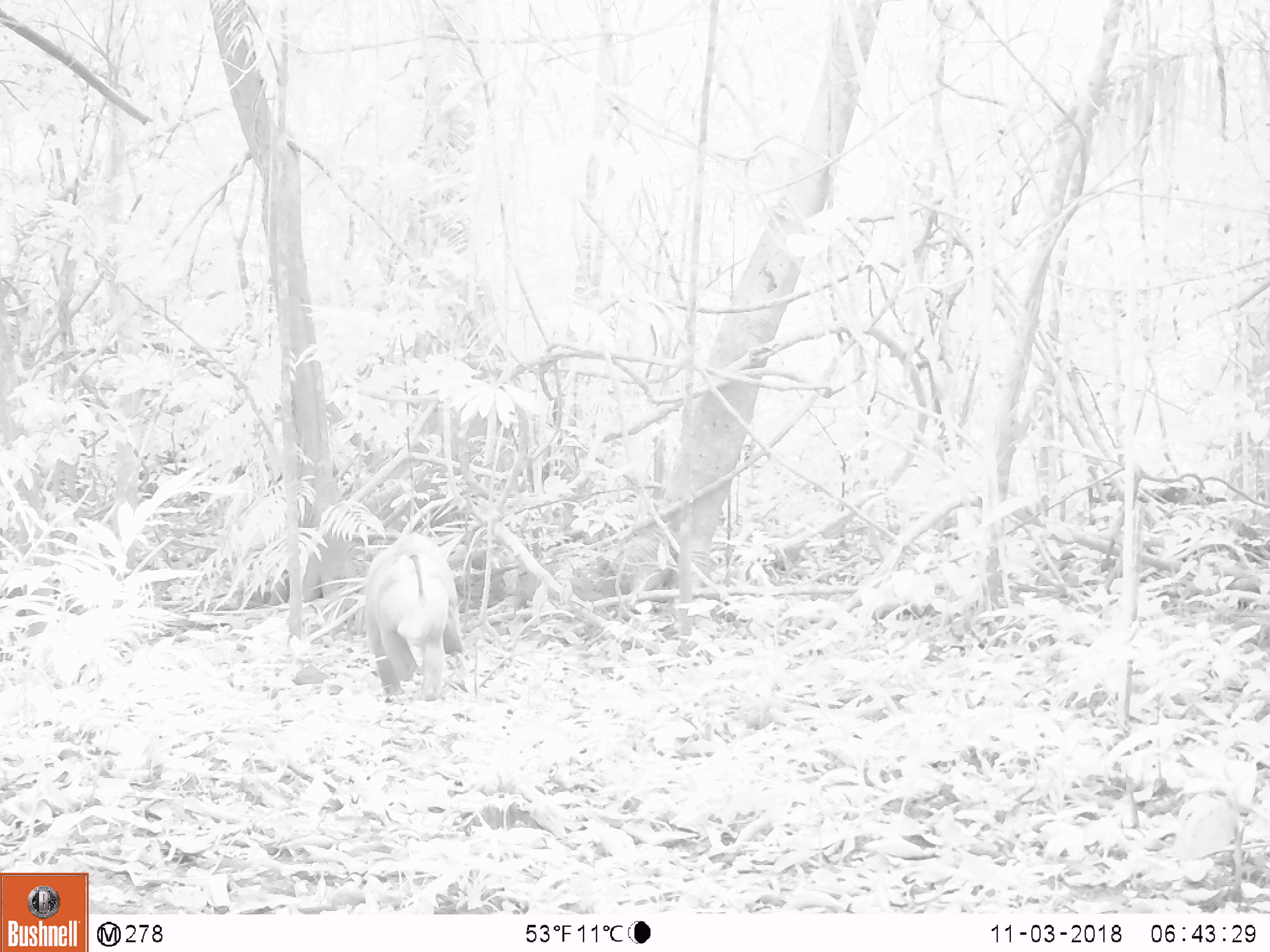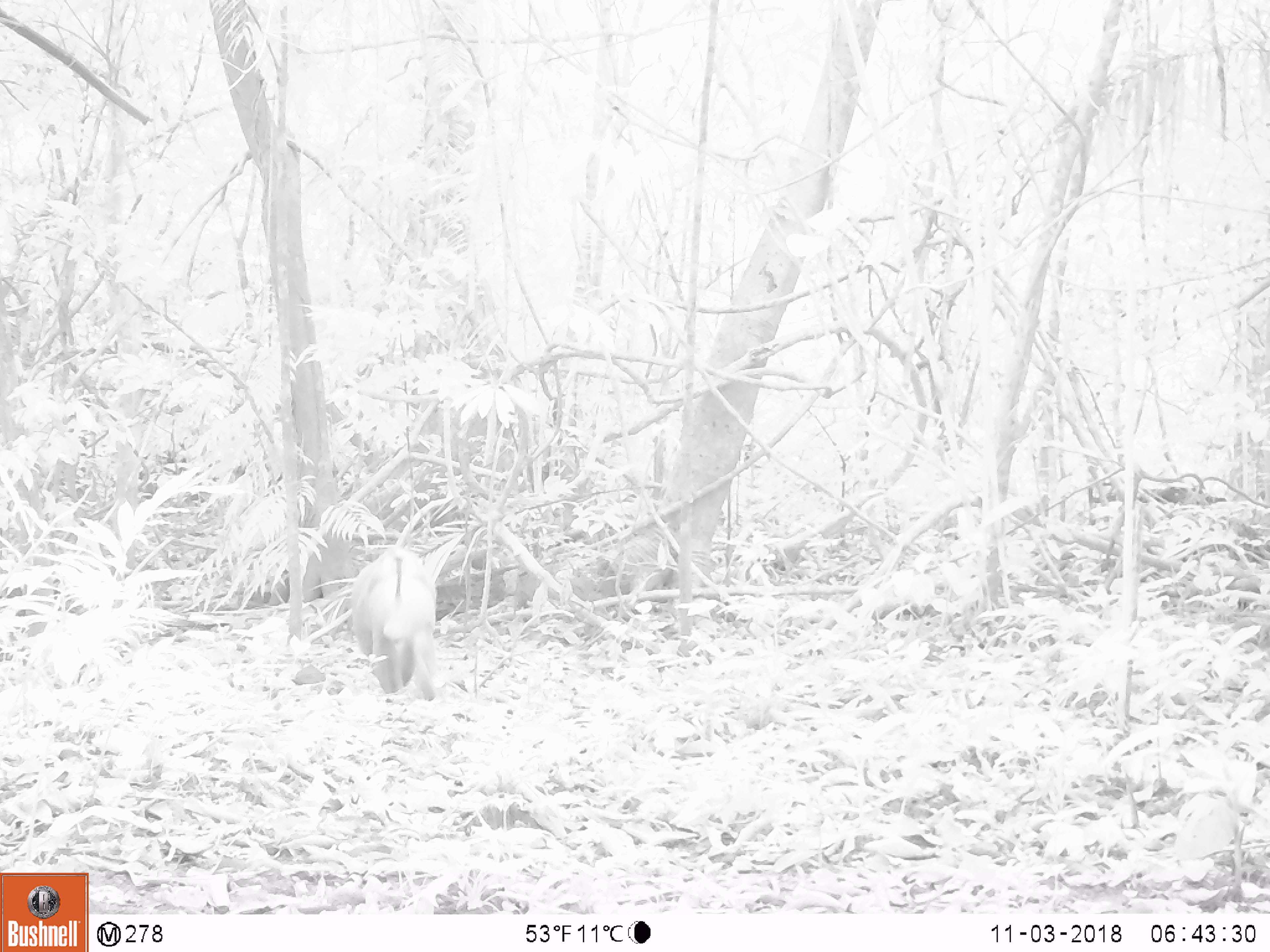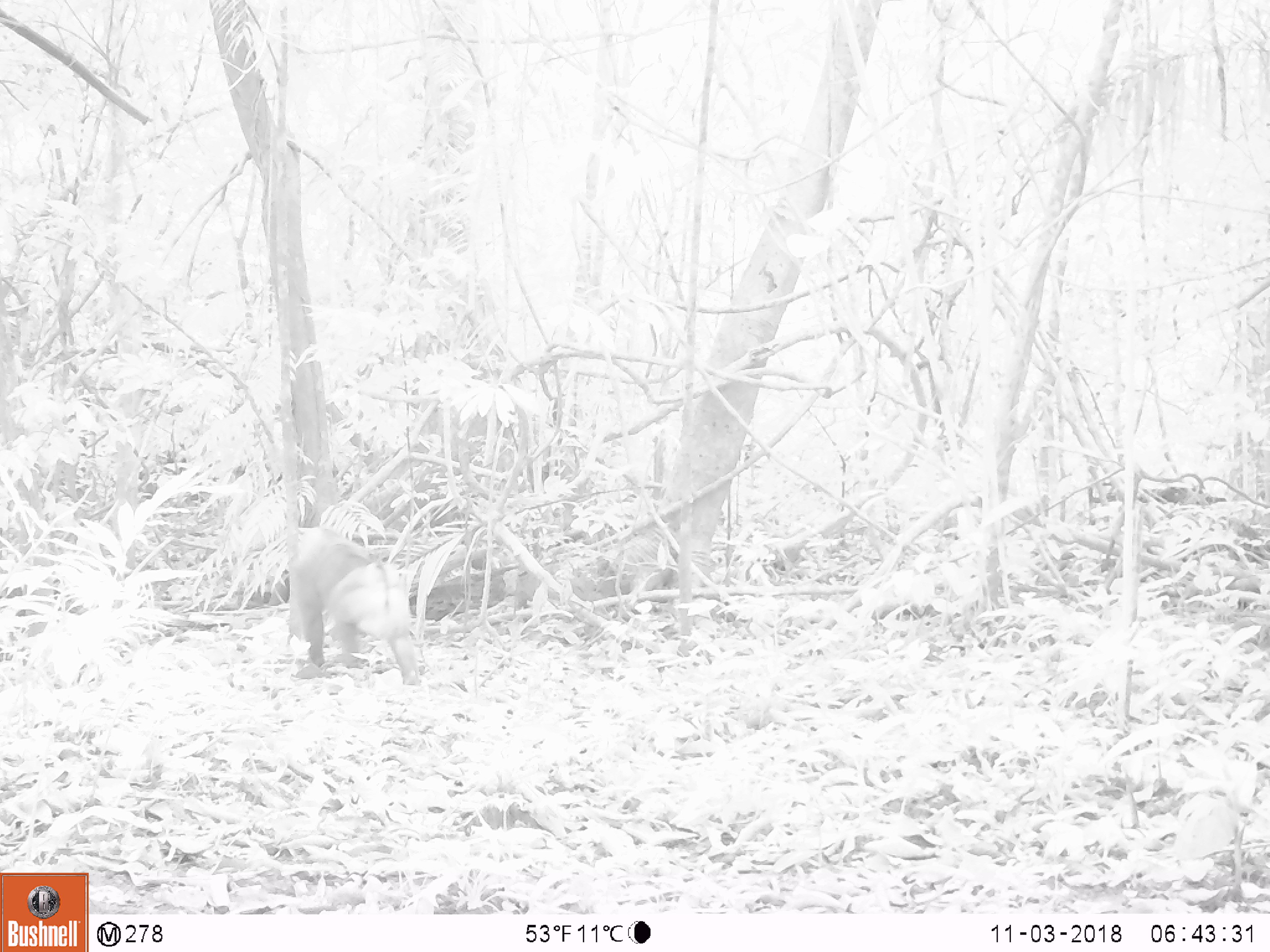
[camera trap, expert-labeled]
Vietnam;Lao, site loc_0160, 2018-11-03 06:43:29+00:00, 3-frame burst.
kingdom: Animalia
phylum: Chordata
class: Mammalia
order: Primates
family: Cercopithecidae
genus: Macaca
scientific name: Macaca nemestrina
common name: pig-tailed macaque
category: pig tailed macaque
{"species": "pig tailed macaque (pig-tailed macaque) (Macaca nemestrina)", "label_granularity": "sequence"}